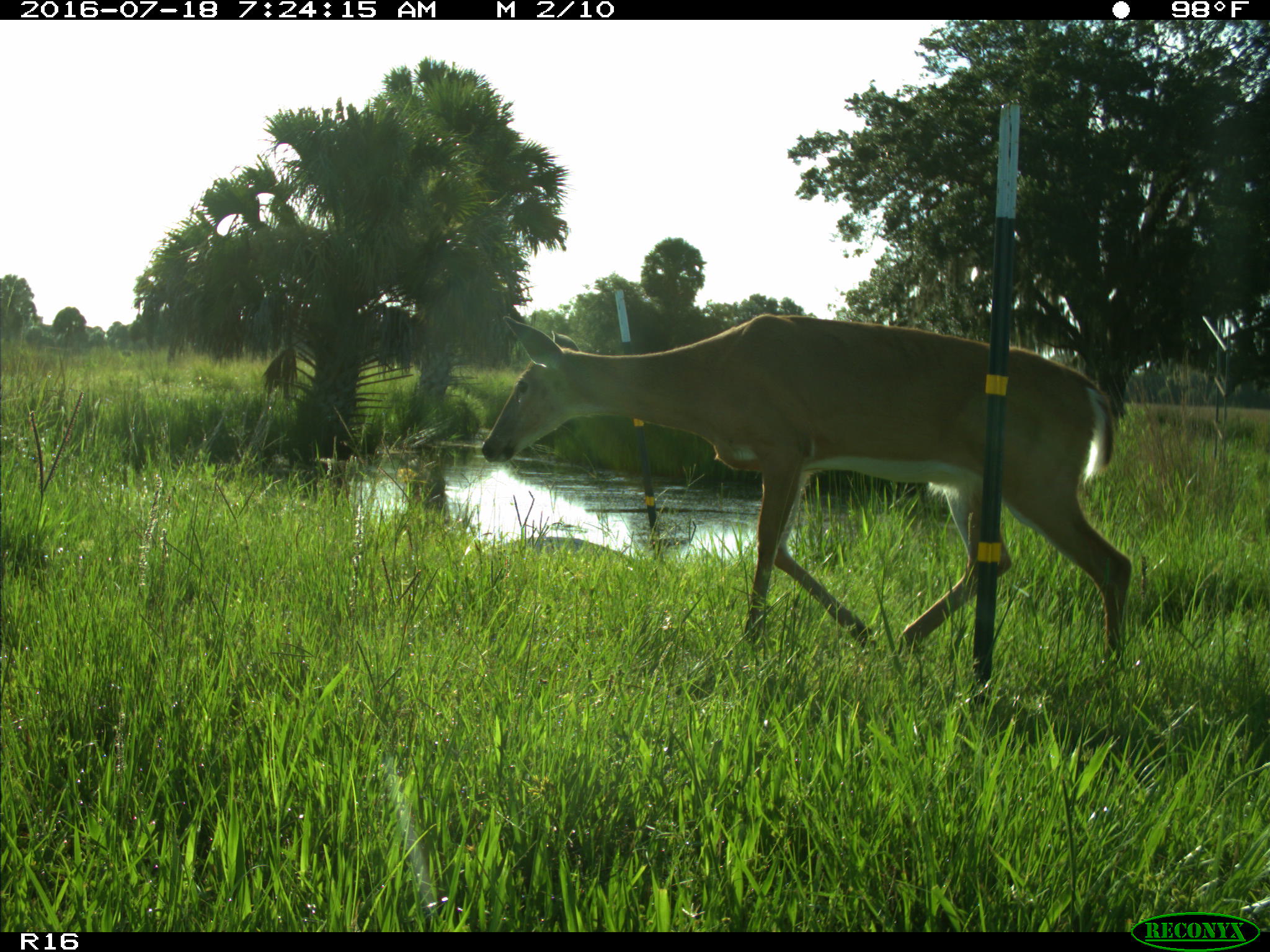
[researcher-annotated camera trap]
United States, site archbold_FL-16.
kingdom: Animalia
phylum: Chordata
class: Mammalia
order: Artiodactyla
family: Cervidae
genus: Odocoileus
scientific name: Odocoileus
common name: deer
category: unidentified deer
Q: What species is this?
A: Unidentified deer (deer) (Odocoileus).